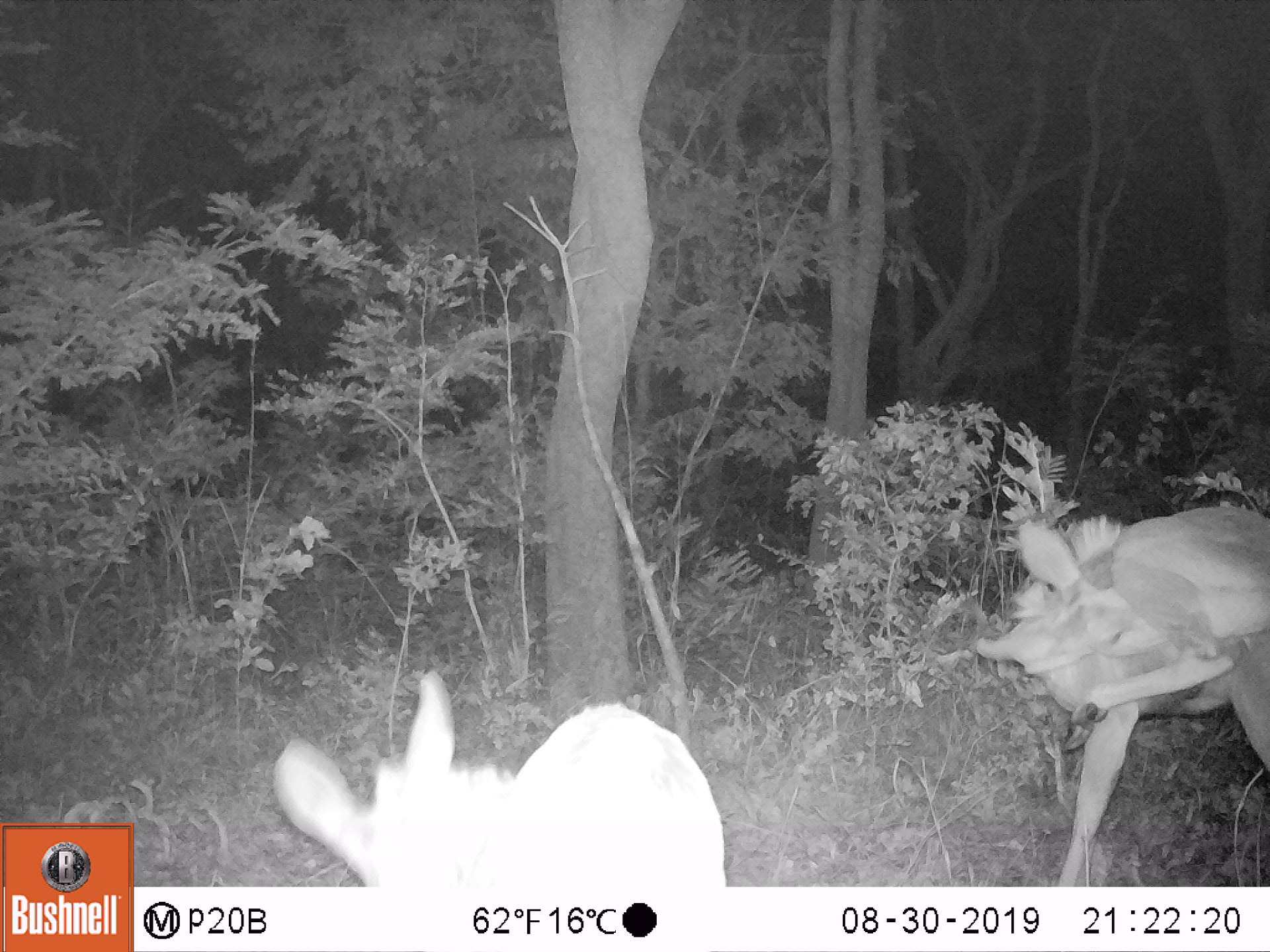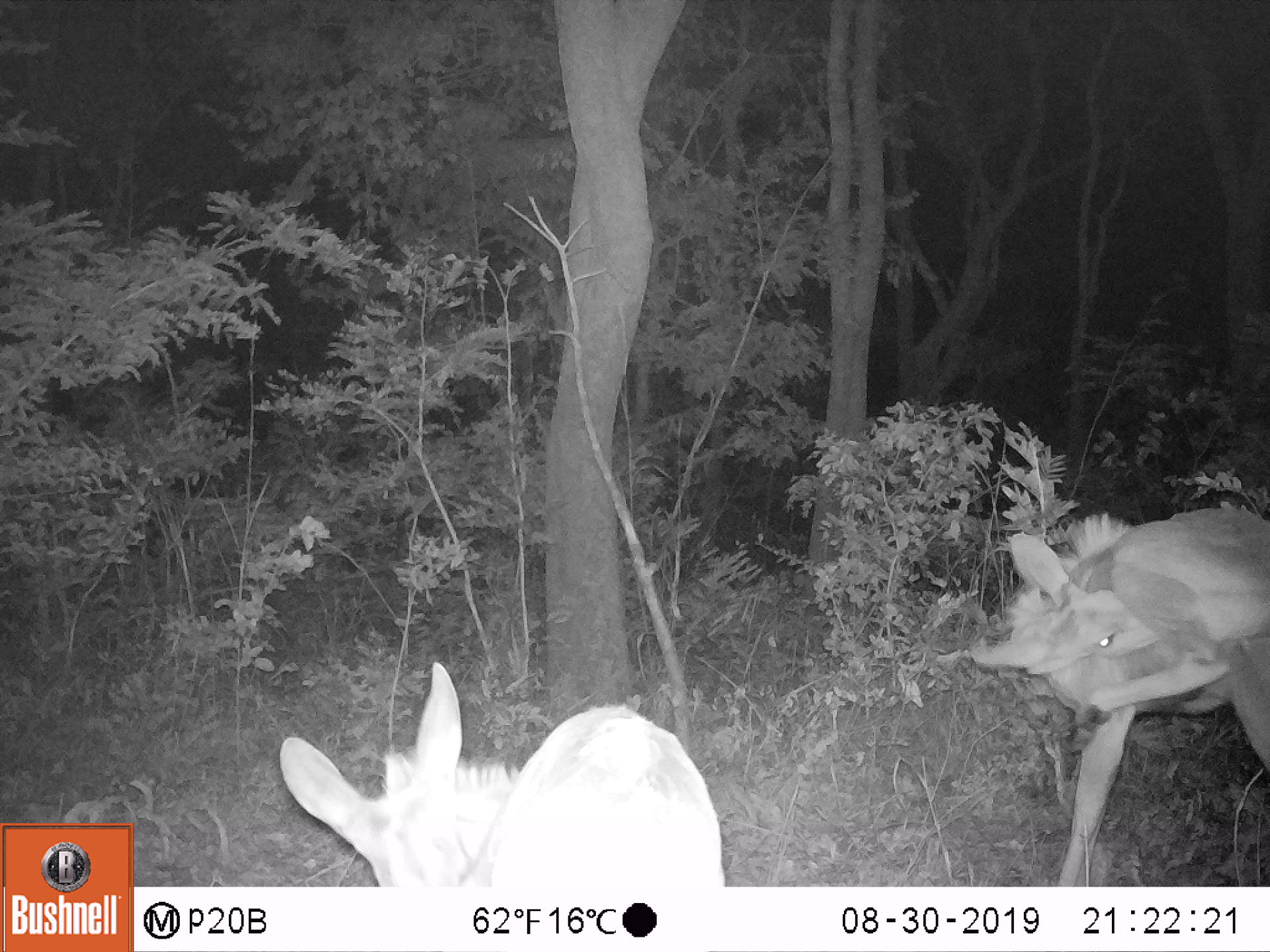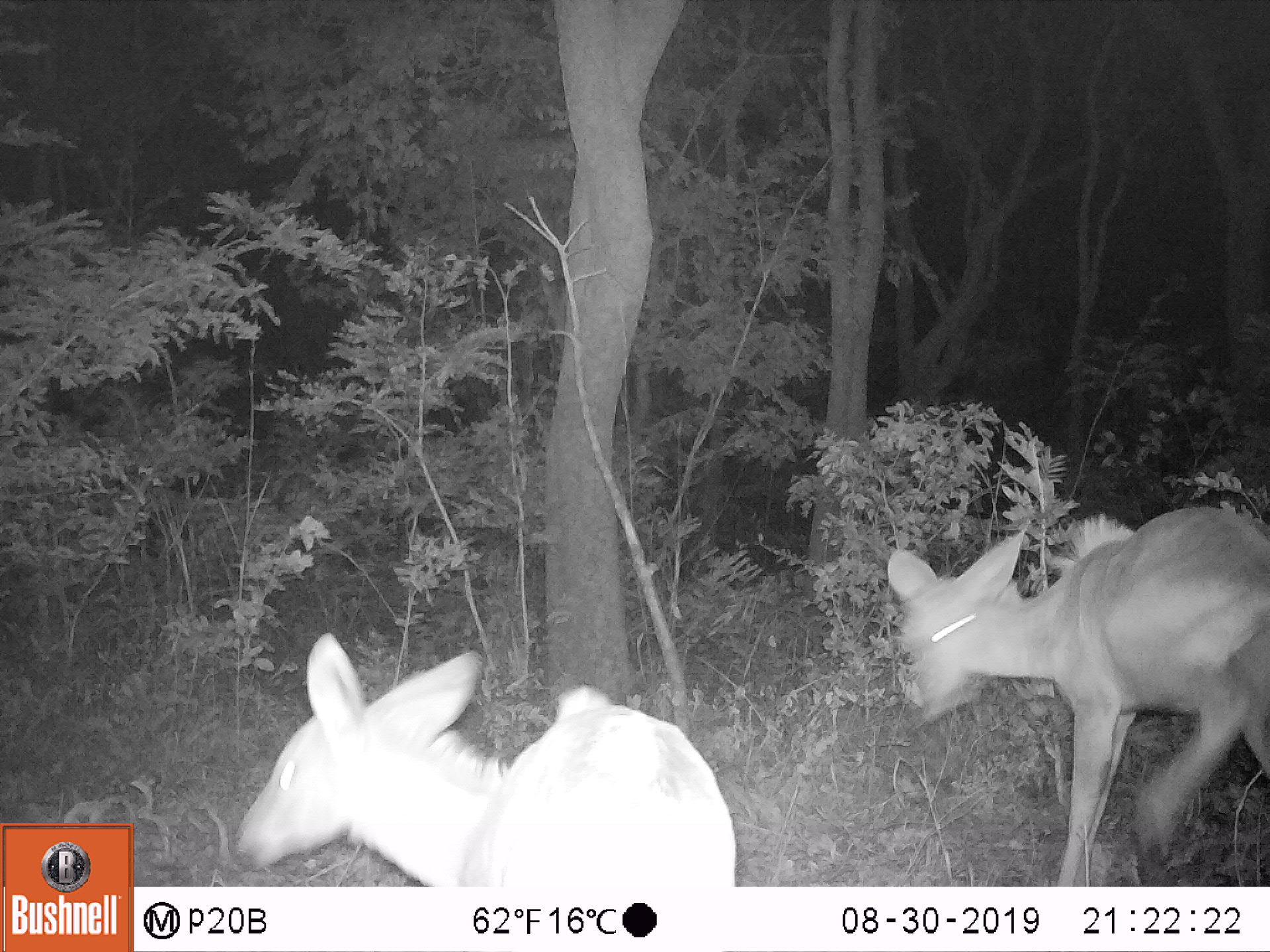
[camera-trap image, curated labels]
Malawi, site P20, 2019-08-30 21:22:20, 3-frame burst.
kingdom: Animalia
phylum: Chordata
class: Mammalia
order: Artiodactyla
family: Bovidae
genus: Tragelaphus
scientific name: Tragelaphus strepsiceros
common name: greater kudu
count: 2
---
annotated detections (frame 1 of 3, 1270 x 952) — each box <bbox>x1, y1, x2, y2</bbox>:
greater kudu: <bbox>953, 495, 1262, 885</bbox>; <bbox>266, 665, 745, 885</bbox>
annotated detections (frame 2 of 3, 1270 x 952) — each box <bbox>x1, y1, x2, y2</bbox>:
greater kudu: <bbox>953, 491, 1262, 873</bbox>; <bbox>244, 658, 747, 883</bbox>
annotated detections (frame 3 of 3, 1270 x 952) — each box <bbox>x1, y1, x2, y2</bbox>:
greater kudu: <bbox>873, 505, 1262, 873</bbox>; <bbox>217, 624, 759, 877</bbox>